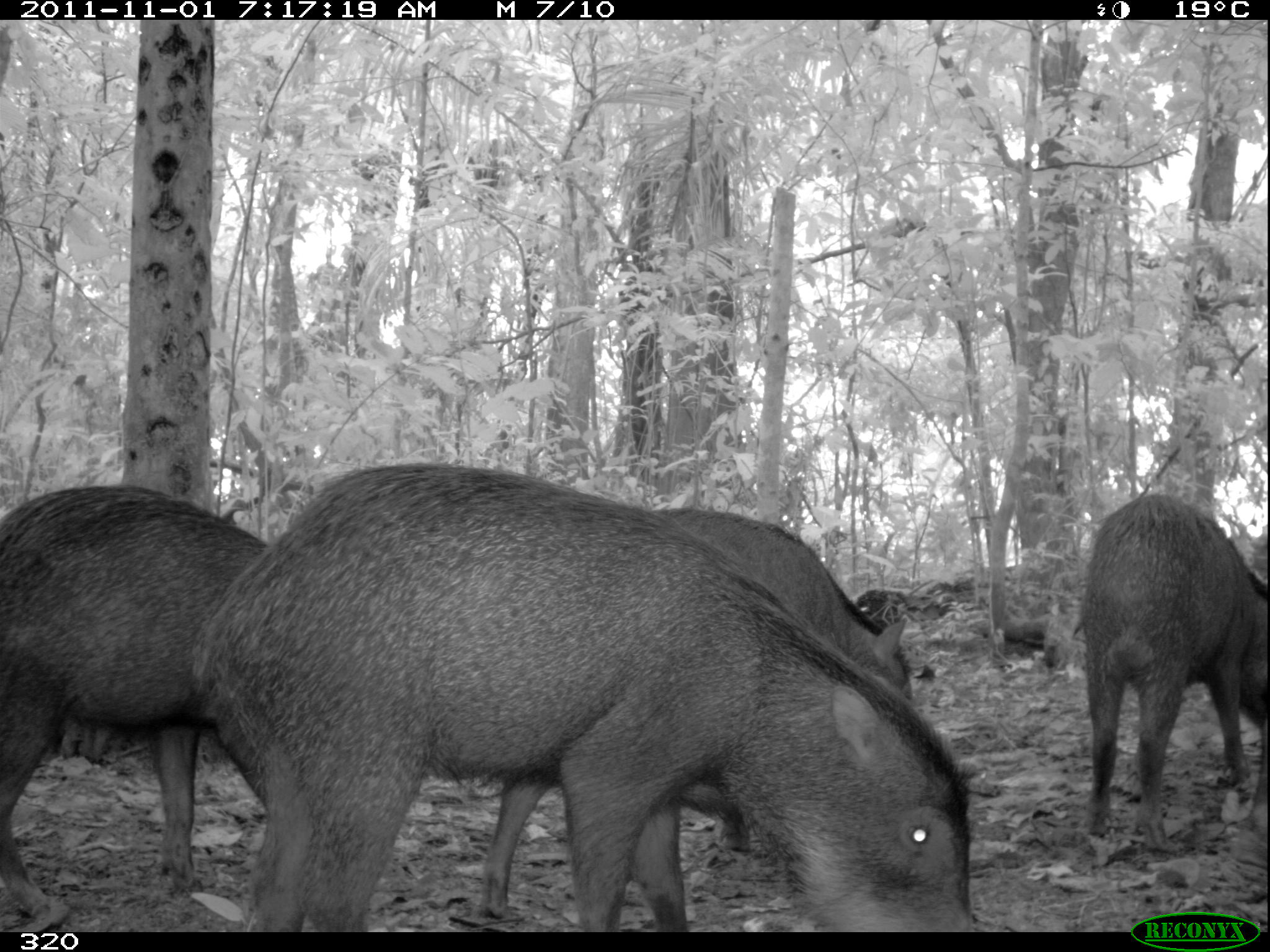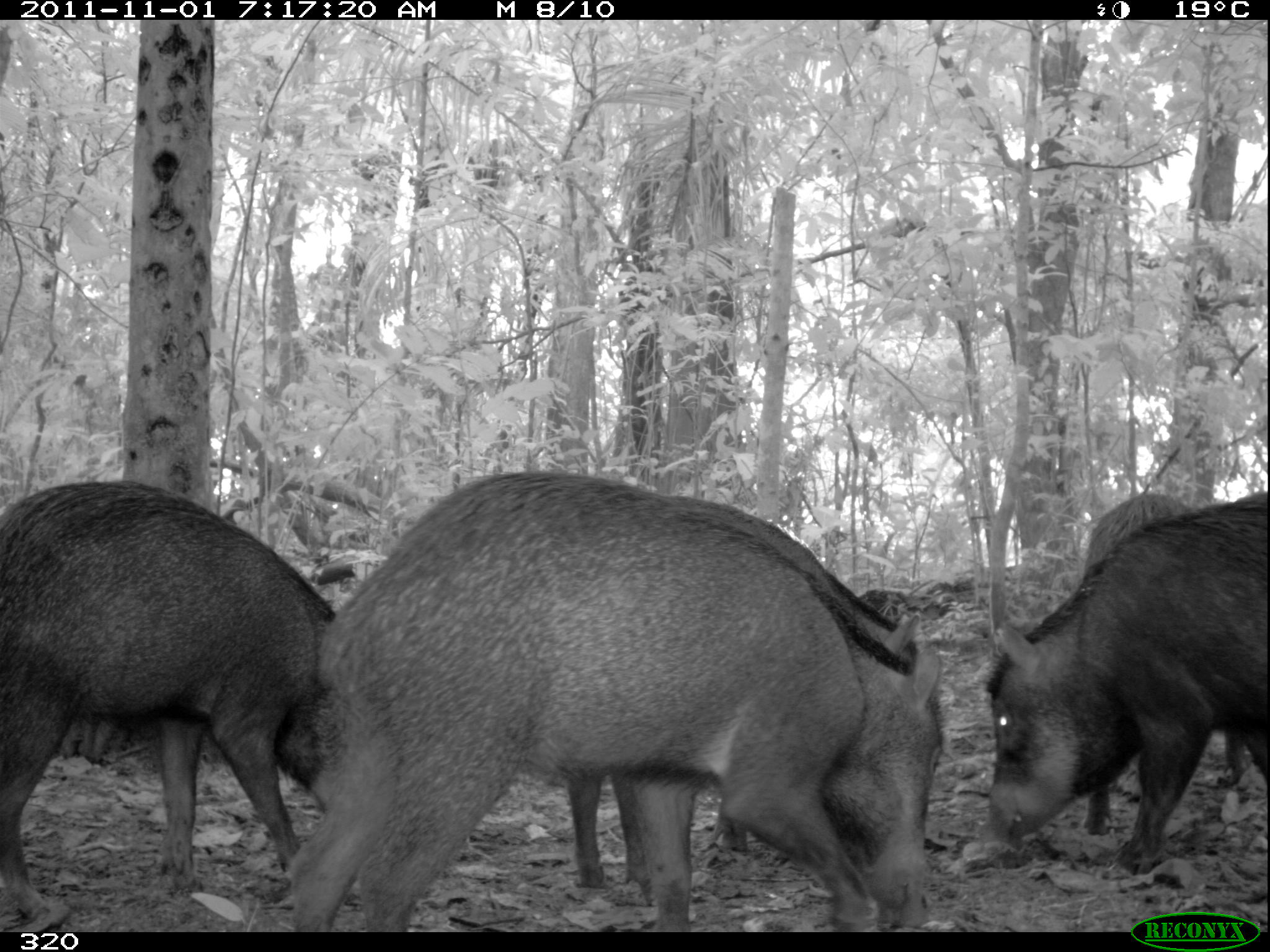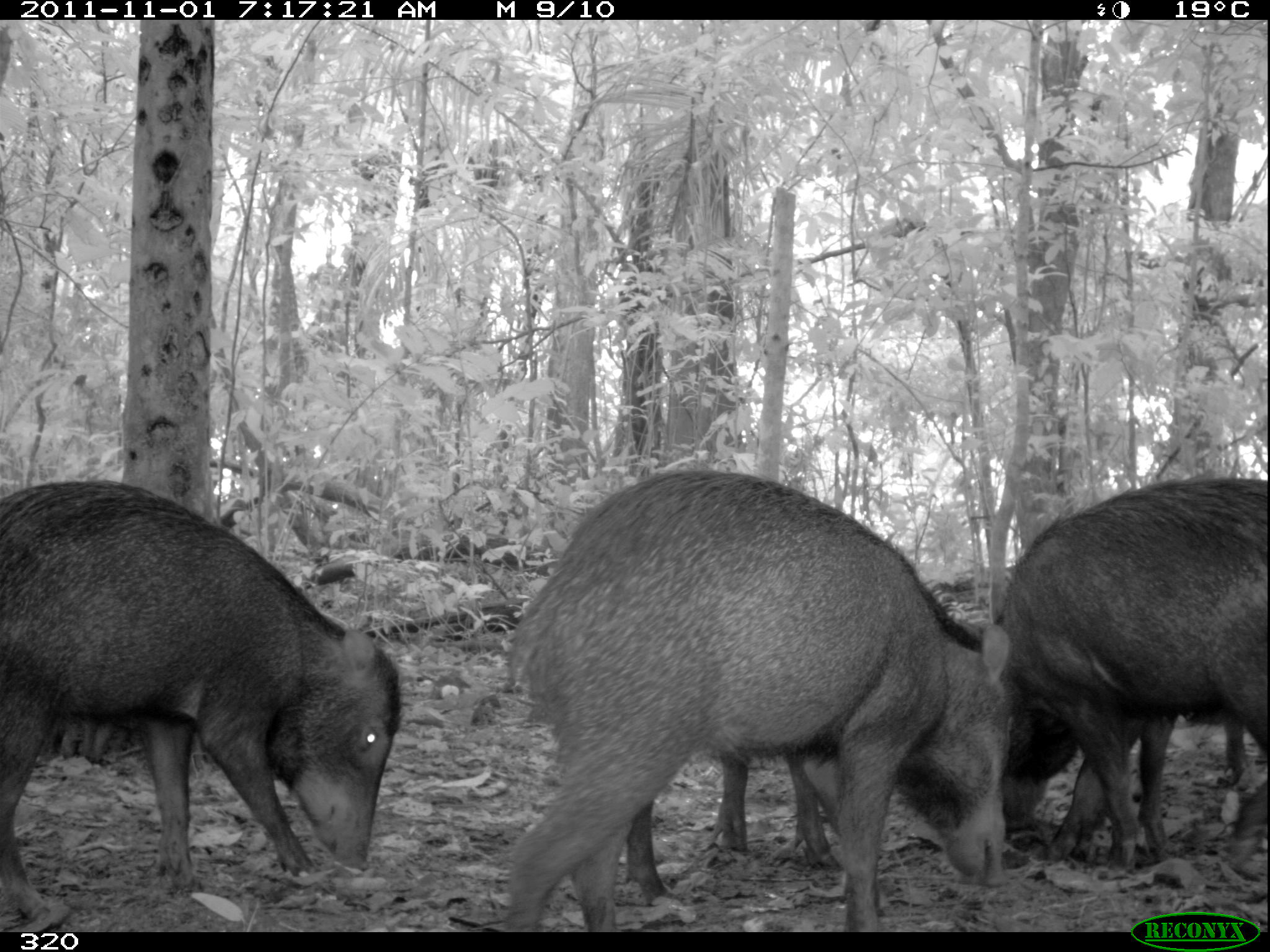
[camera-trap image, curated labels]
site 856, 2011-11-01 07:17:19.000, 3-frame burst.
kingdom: Animalia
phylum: Chordata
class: Mammalia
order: Artiodactyla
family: Tayassuidae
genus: Tayassu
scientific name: Tayassu pecari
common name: white-lipped peccary